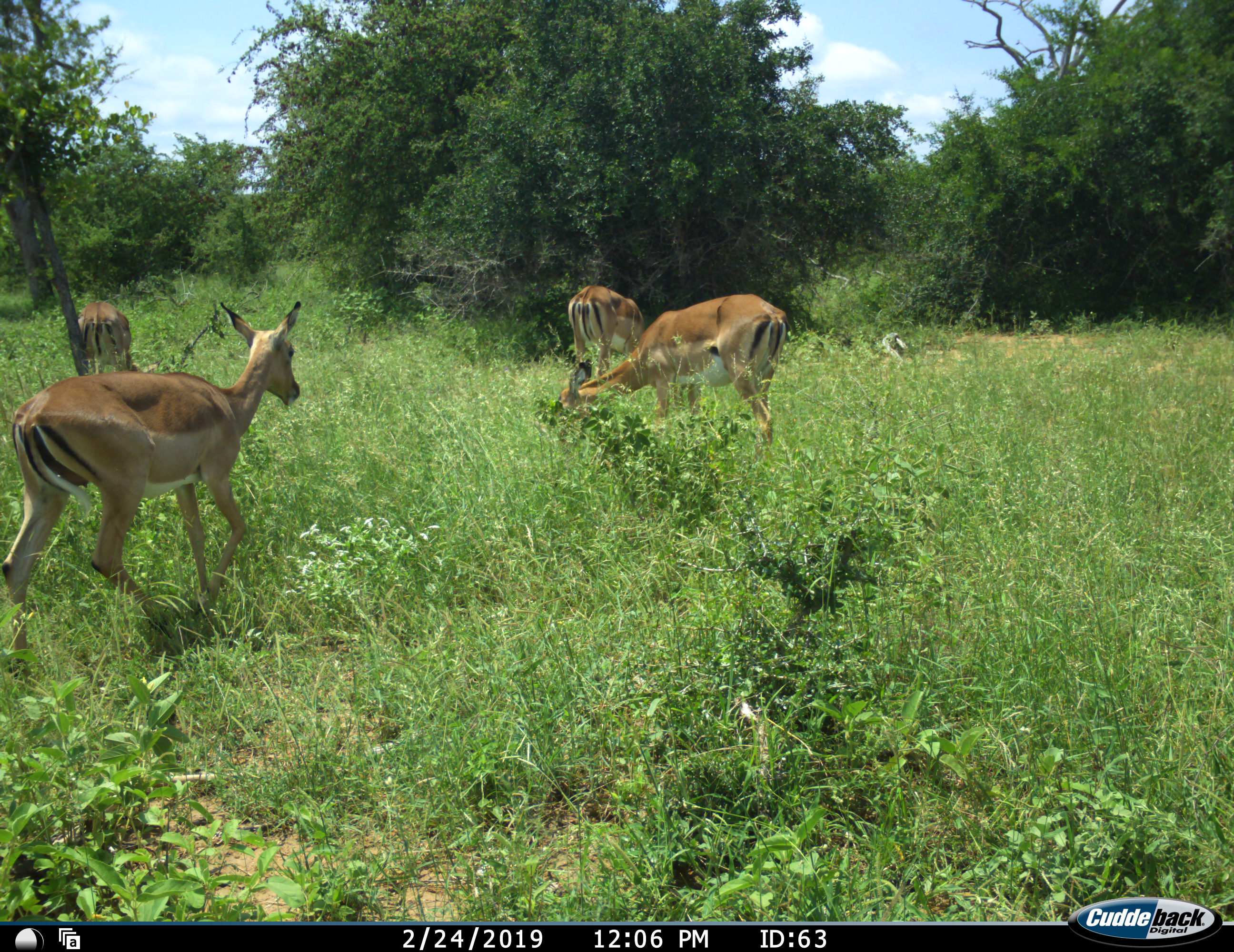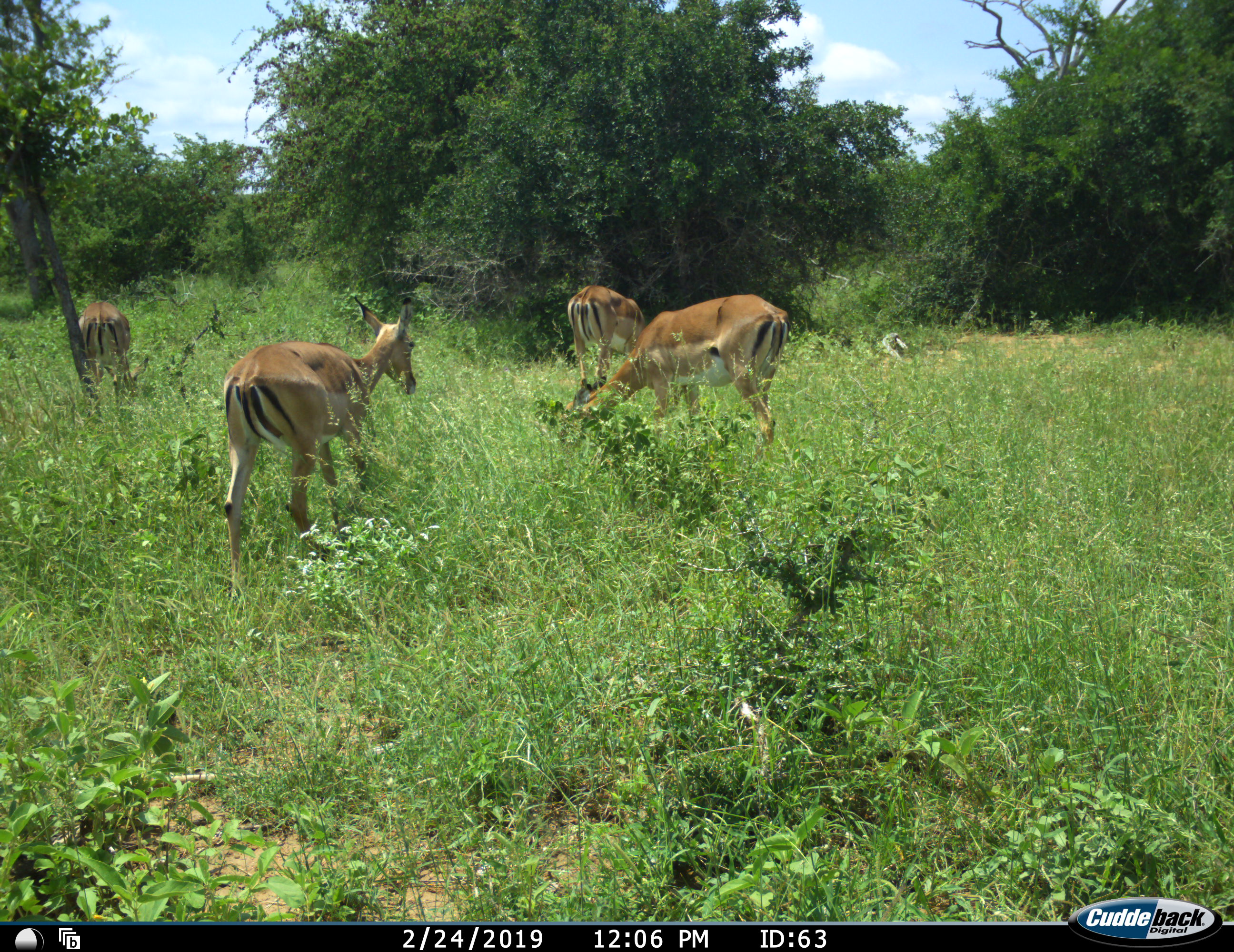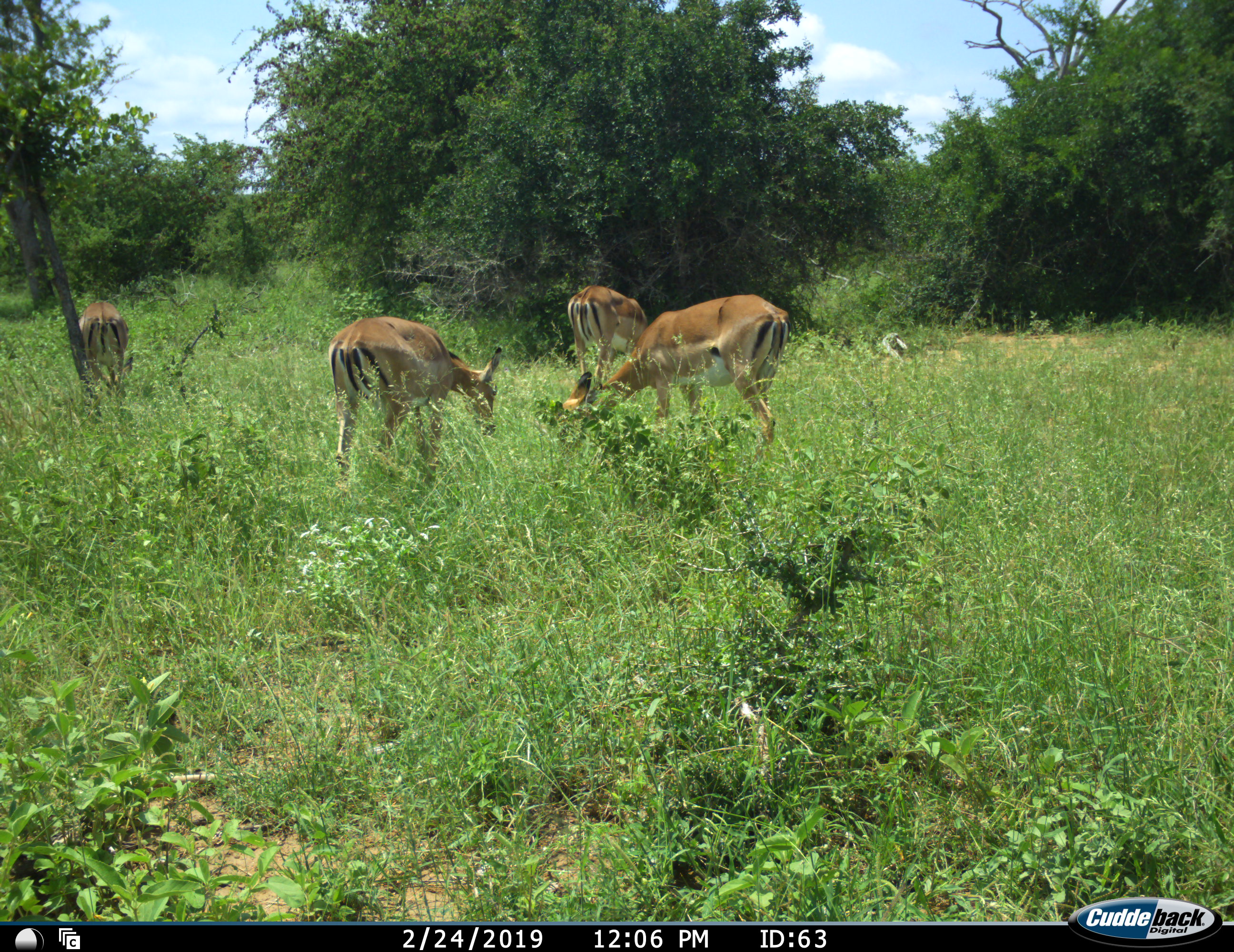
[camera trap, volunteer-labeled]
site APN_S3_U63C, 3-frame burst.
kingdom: Animalia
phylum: Chordata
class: Mammalia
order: Artiodactyla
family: Bovidae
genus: Aepyceros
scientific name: Aepyceros melampus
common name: impala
Impala (Aepyceros melampus), count 4. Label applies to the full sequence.